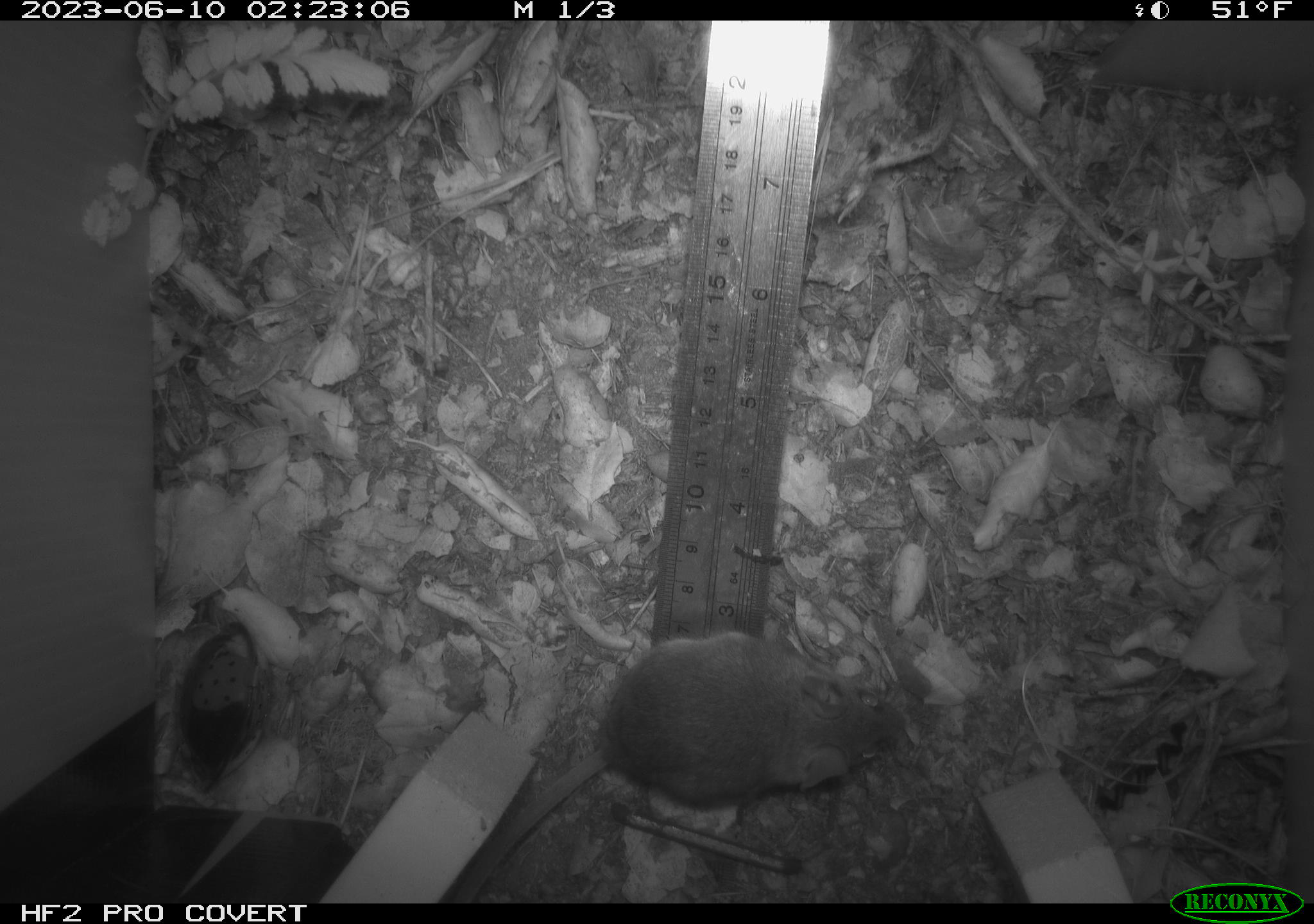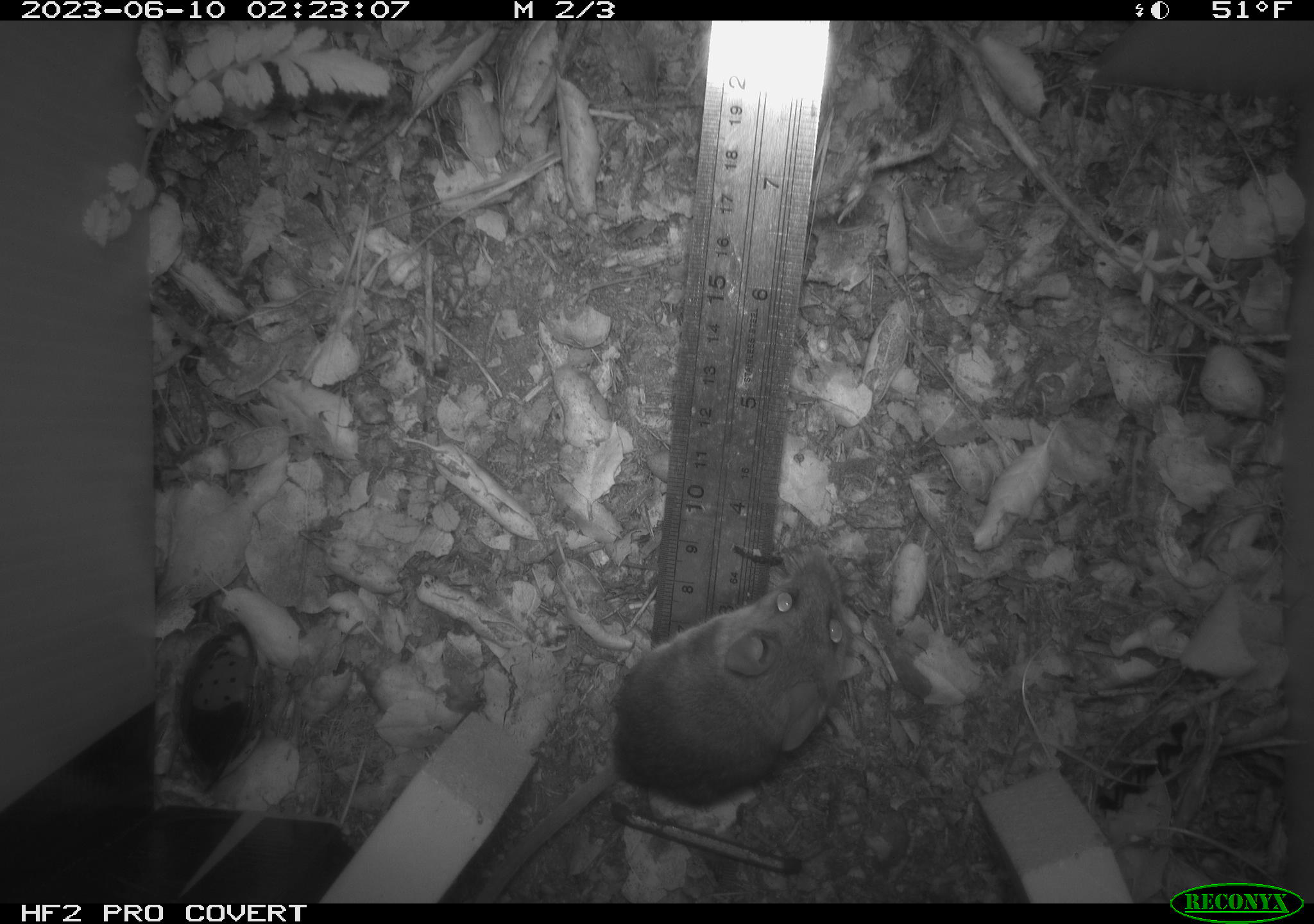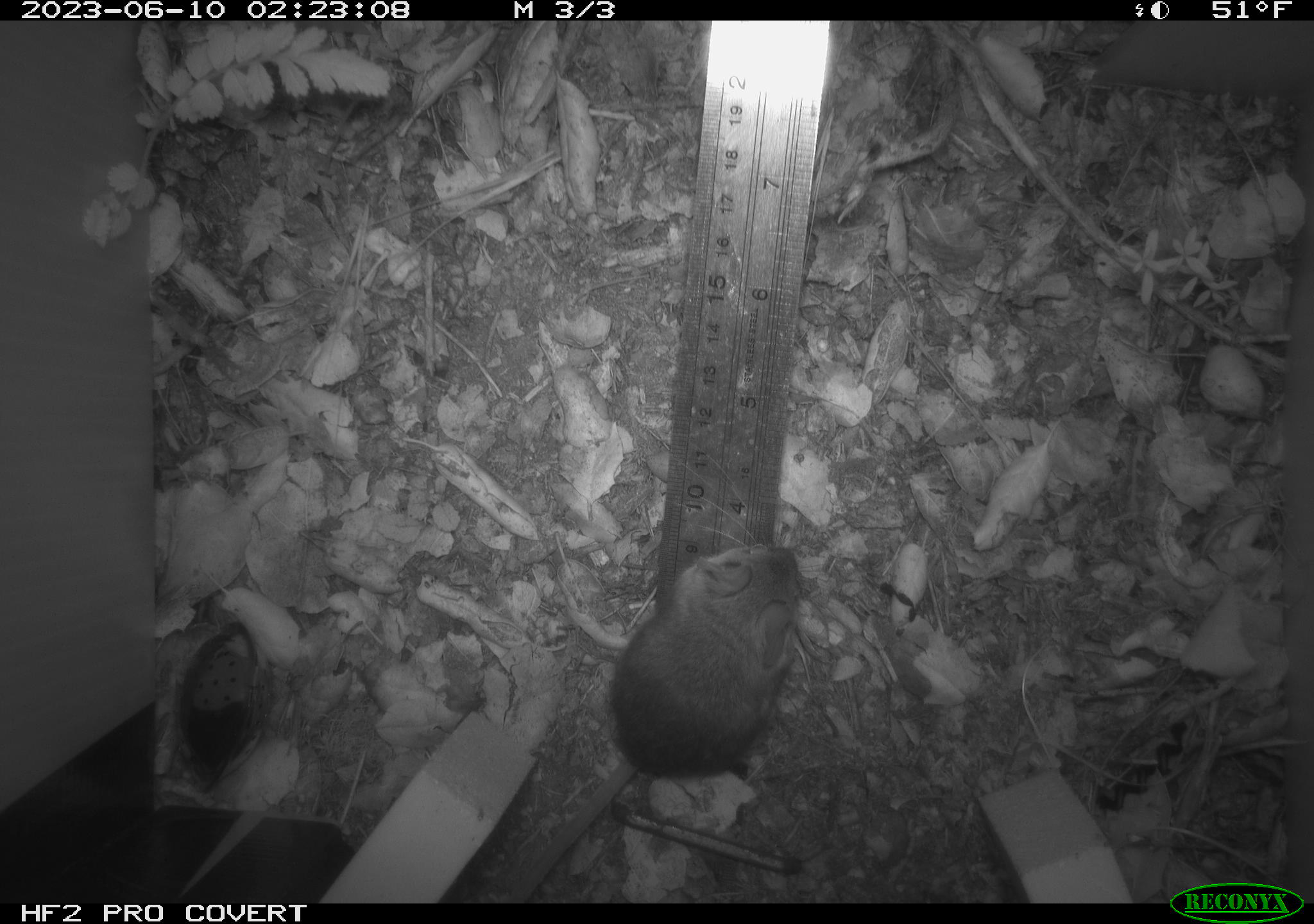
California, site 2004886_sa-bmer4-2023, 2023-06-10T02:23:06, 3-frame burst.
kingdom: Animalia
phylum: Chordata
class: Mammalia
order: Rodentia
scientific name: Rodentia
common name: mouse species